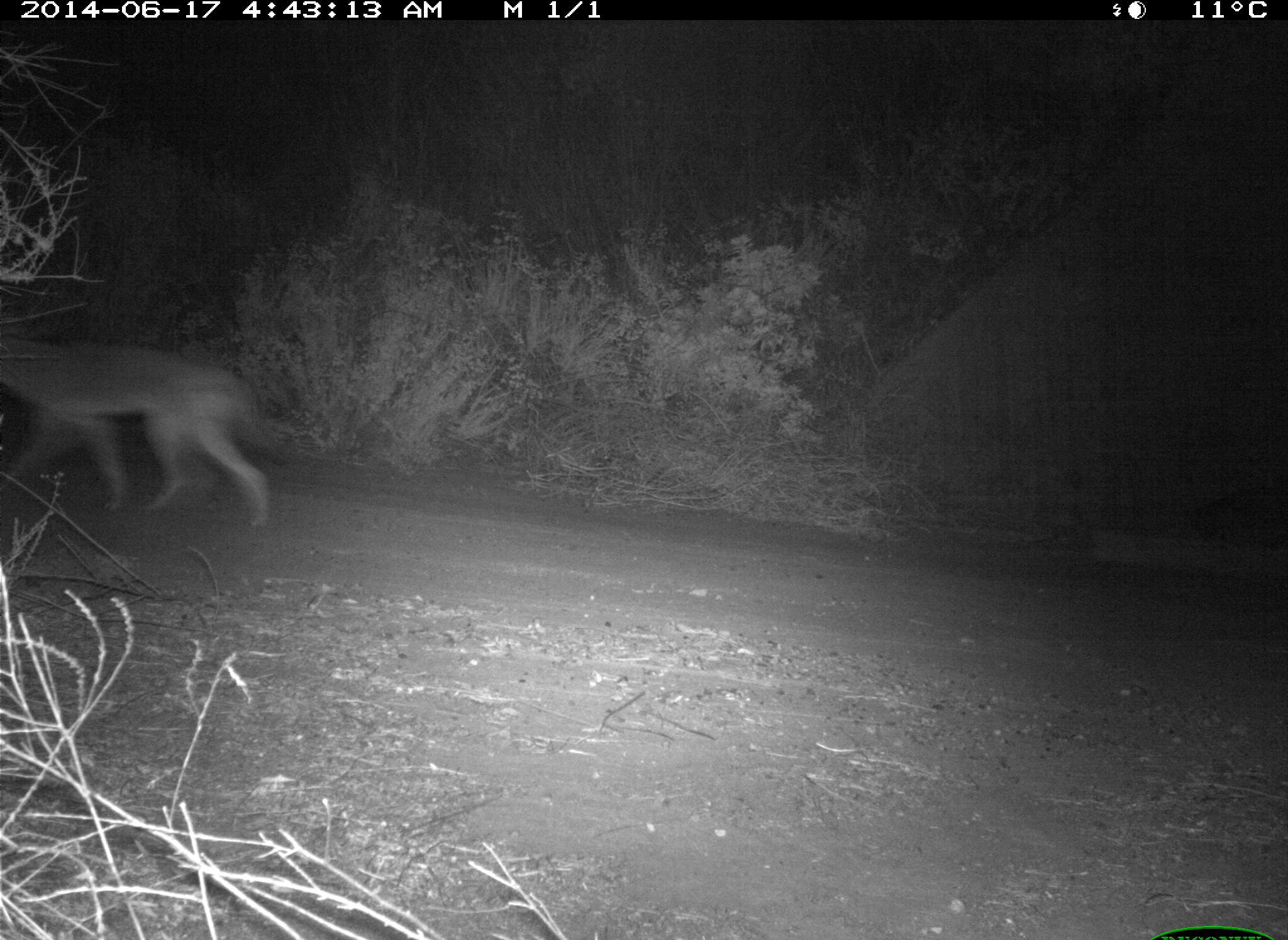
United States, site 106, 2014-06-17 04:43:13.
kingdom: Animalia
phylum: Chordata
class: Mammalia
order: Carnivora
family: Canidae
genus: Canis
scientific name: Canis latrans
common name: coyote